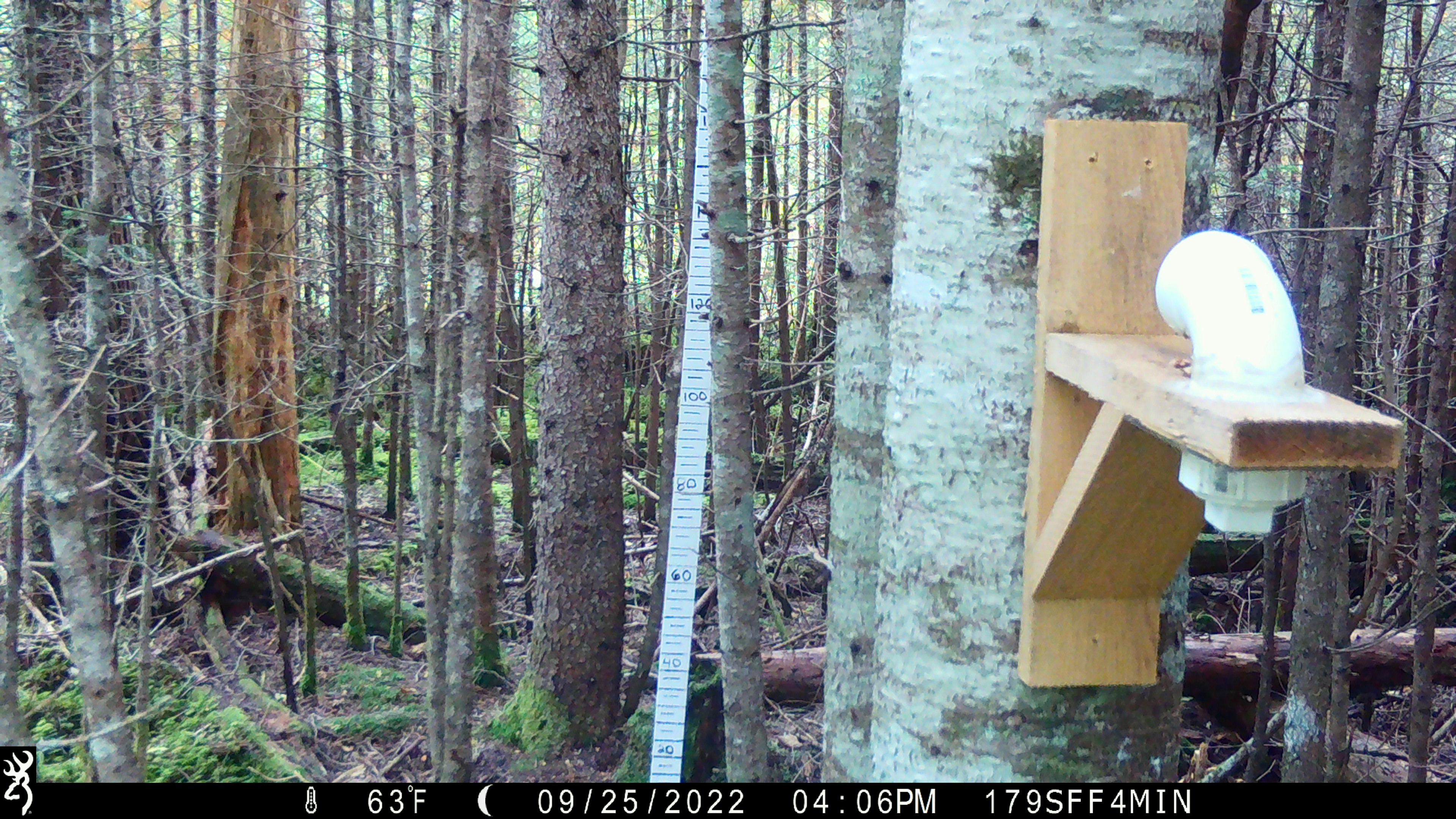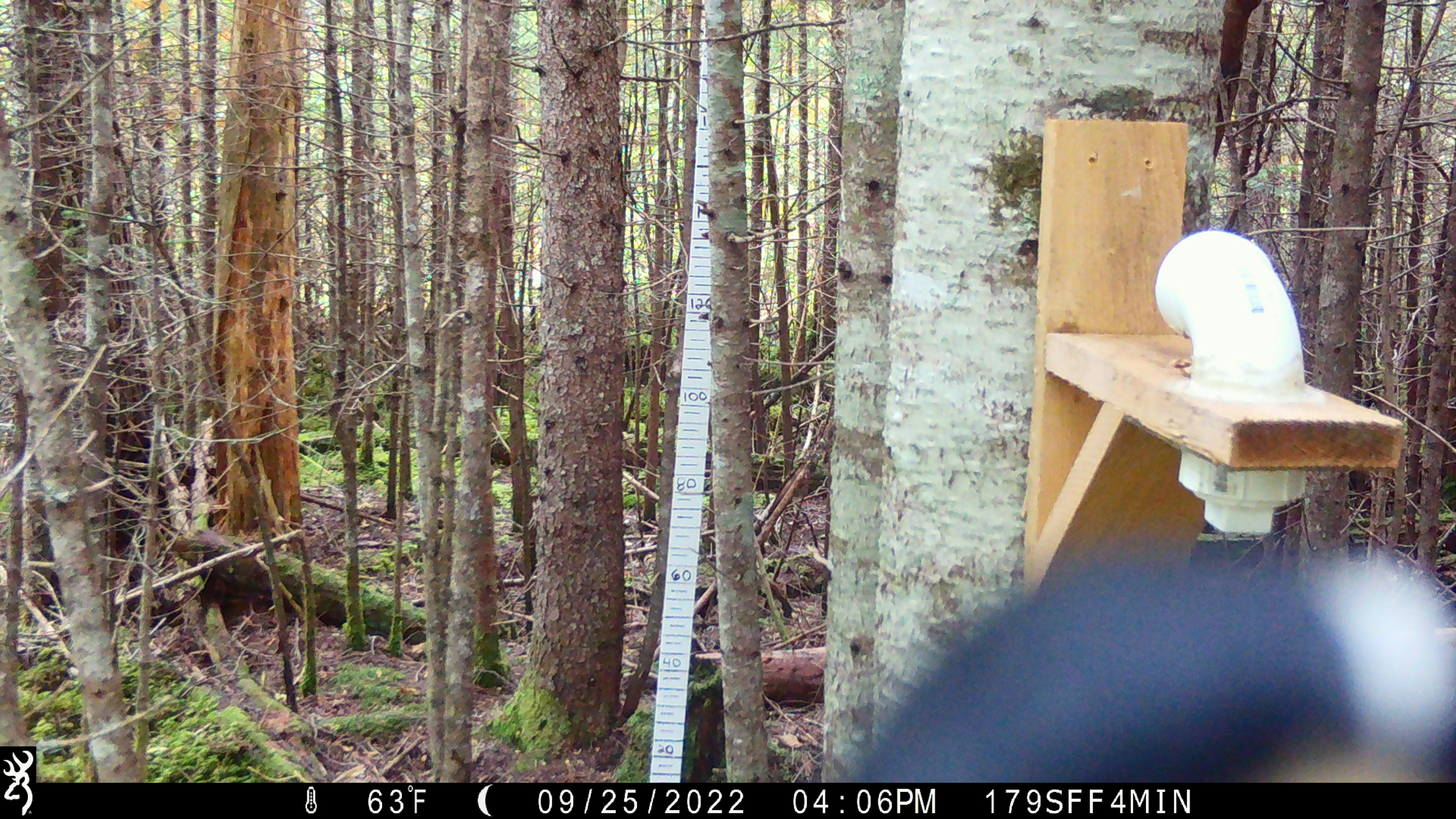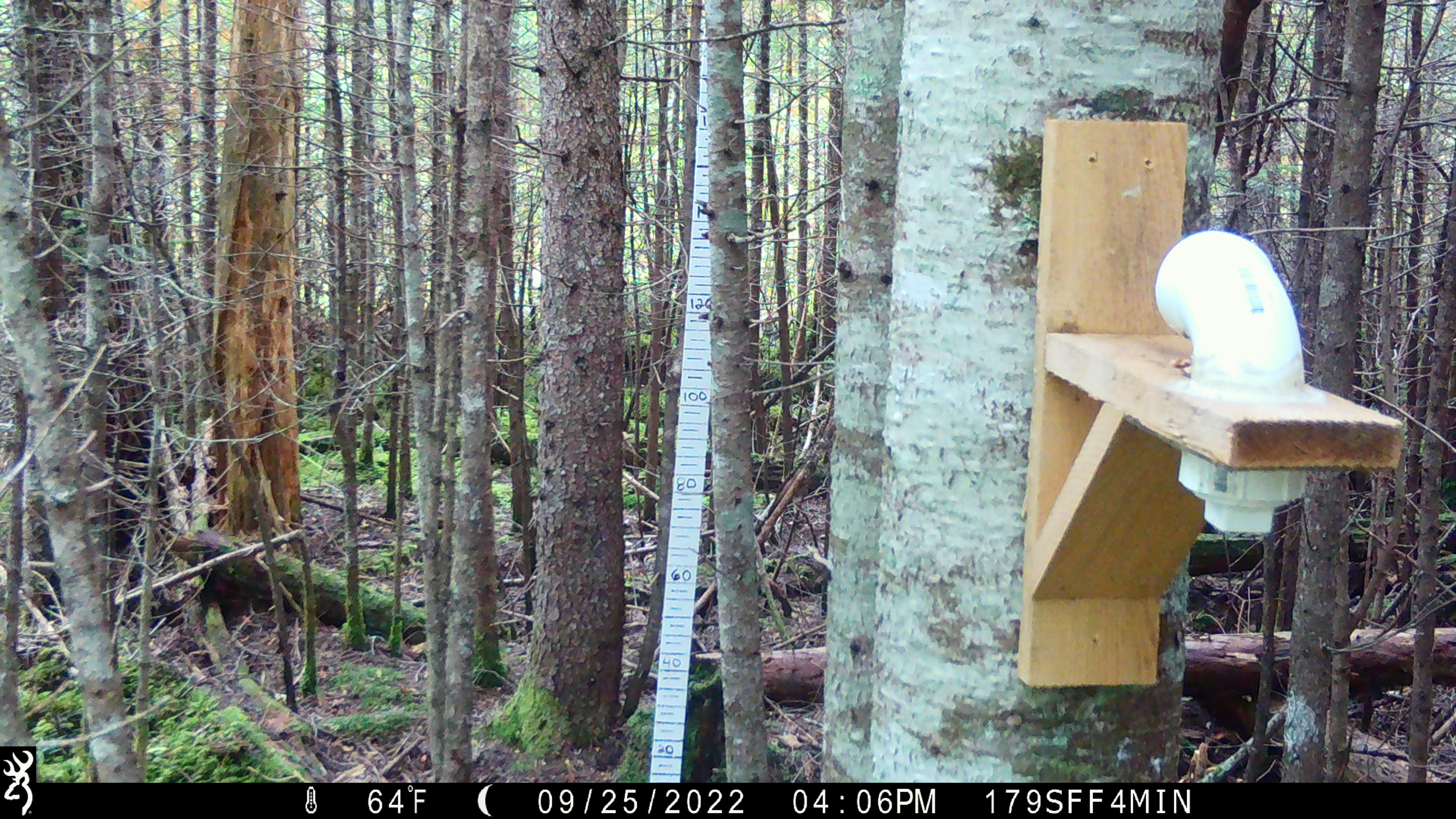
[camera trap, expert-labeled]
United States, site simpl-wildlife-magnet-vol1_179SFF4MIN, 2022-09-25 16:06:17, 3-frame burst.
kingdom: Animalia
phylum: Chordata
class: Aves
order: Piciformes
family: Picidae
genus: Picoides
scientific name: Picoides arcticus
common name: black-backed woodpecker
Black-backed woodpecker (Picoides arcticus).